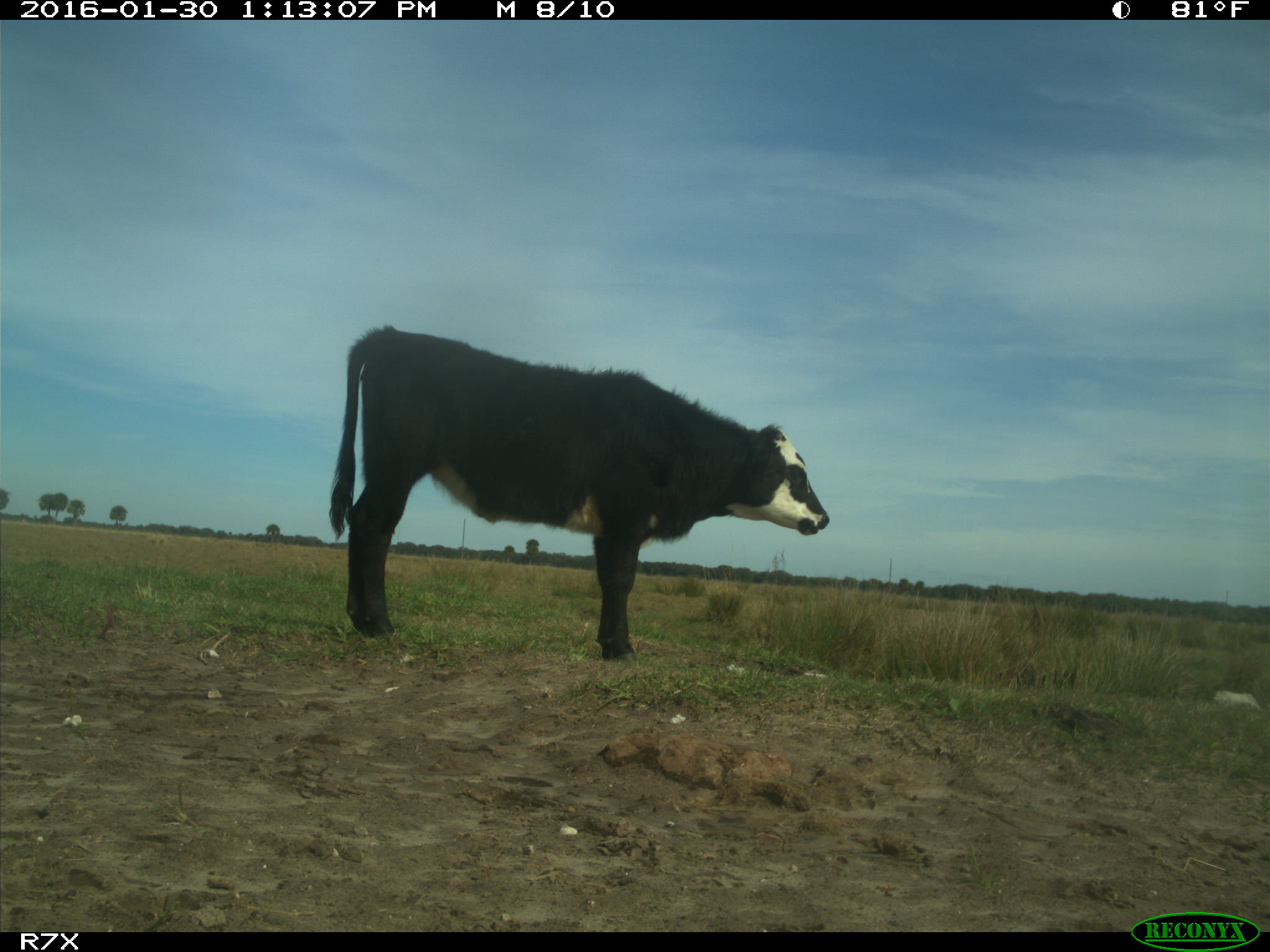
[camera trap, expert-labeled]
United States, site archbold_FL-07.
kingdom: Animalia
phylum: Chordata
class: Mammalia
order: Artiodactyla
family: Bovidae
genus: Bos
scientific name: Bos taurus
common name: domestic cow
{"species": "Bos taurus (domestic cow)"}